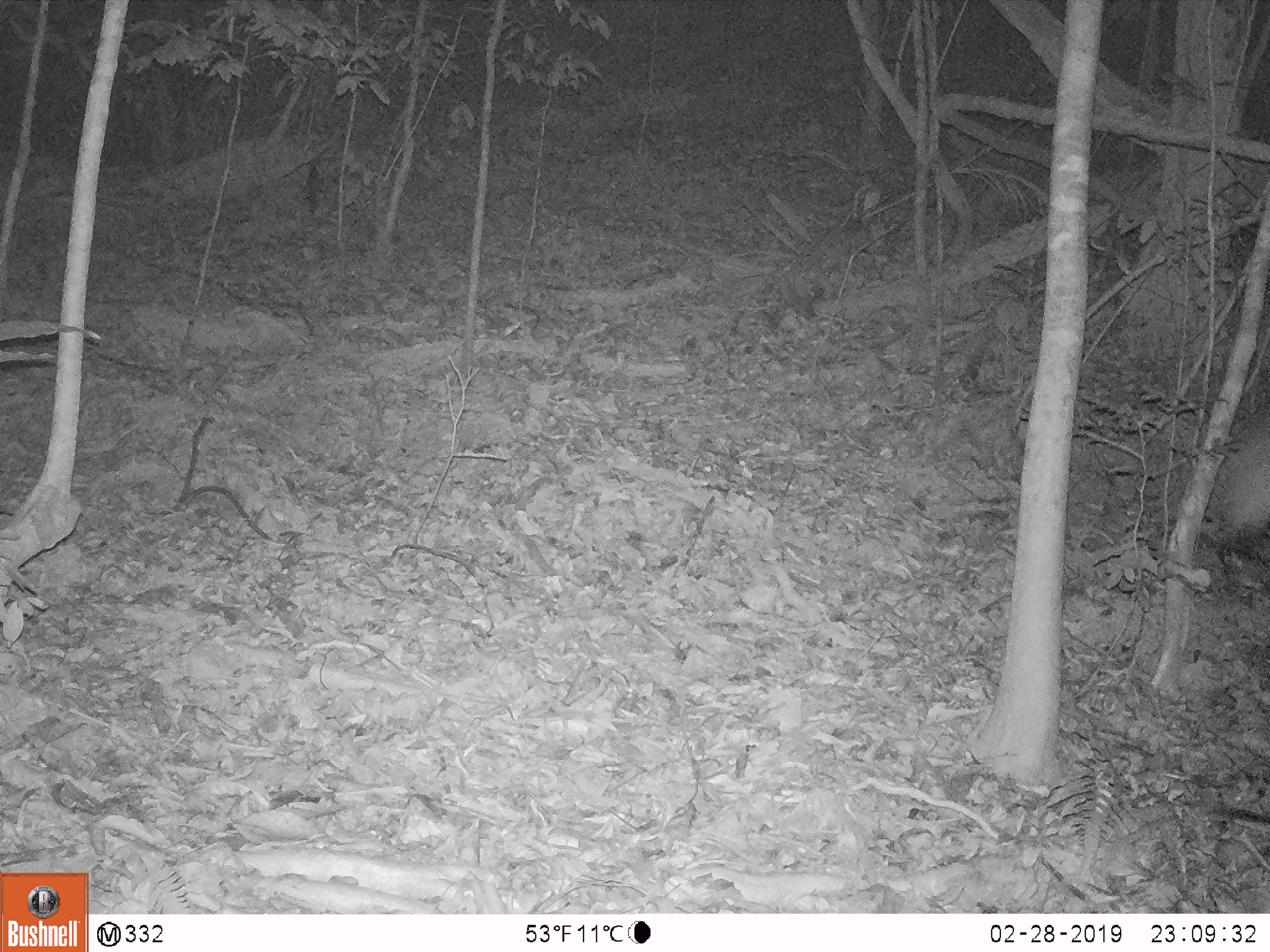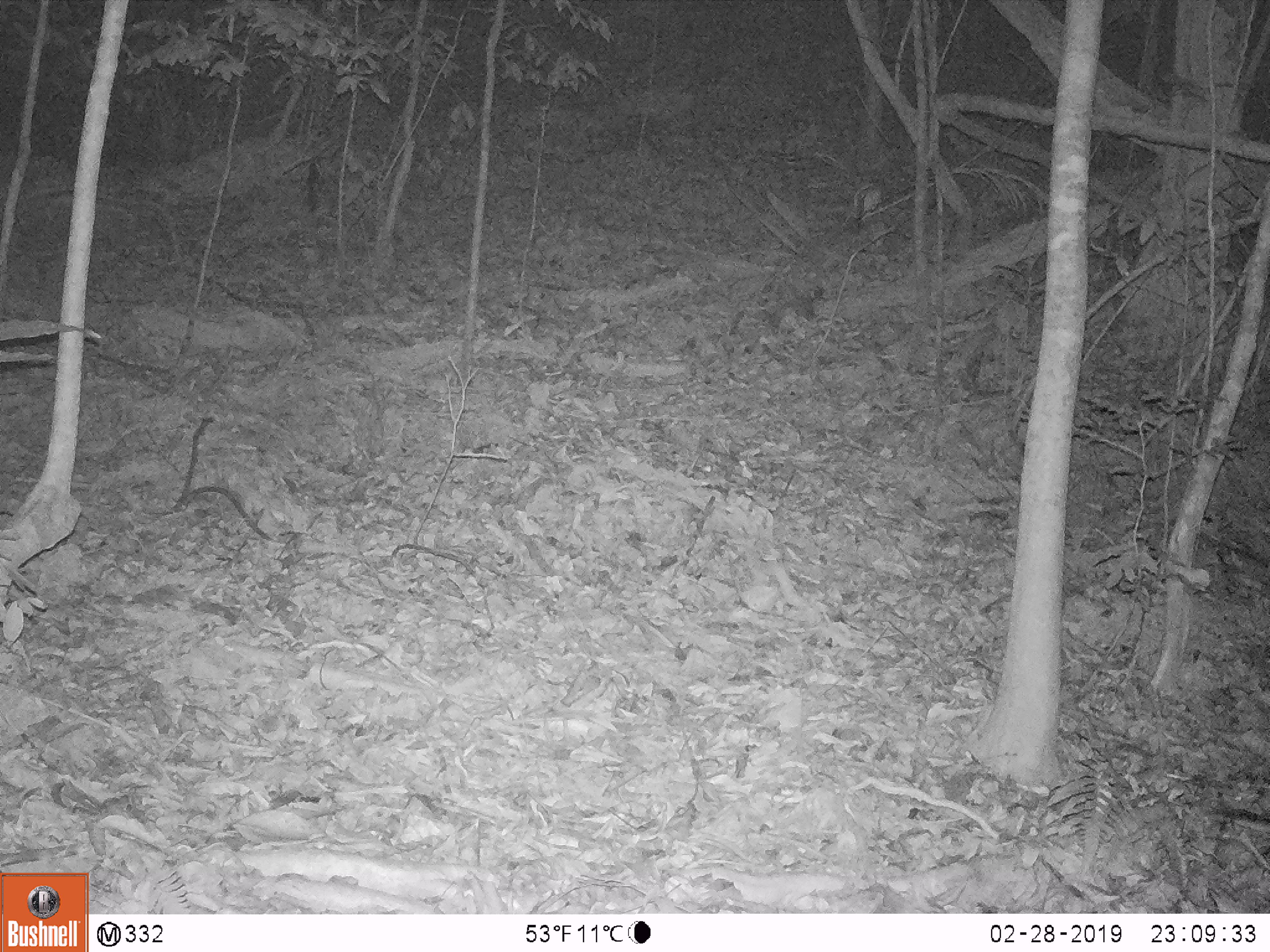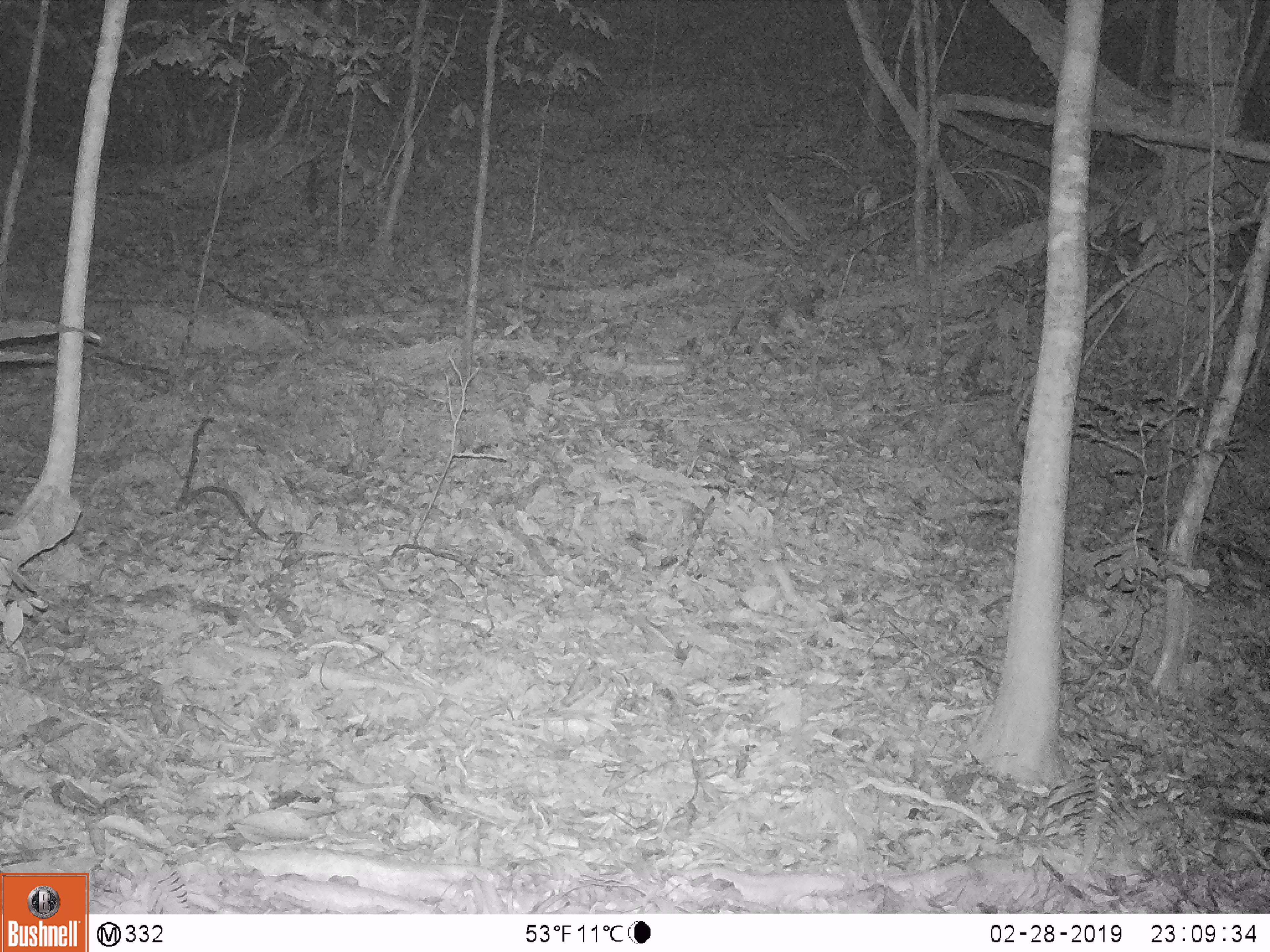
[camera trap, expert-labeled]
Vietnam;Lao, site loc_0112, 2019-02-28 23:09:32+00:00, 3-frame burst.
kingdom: Animalia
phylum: Chordata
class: Mammalia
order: Artiodactyla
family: Cervidae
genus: Rusa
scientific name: Rusa unicolor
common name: sambar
Sambar (Rusa unicolor). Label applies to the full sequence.